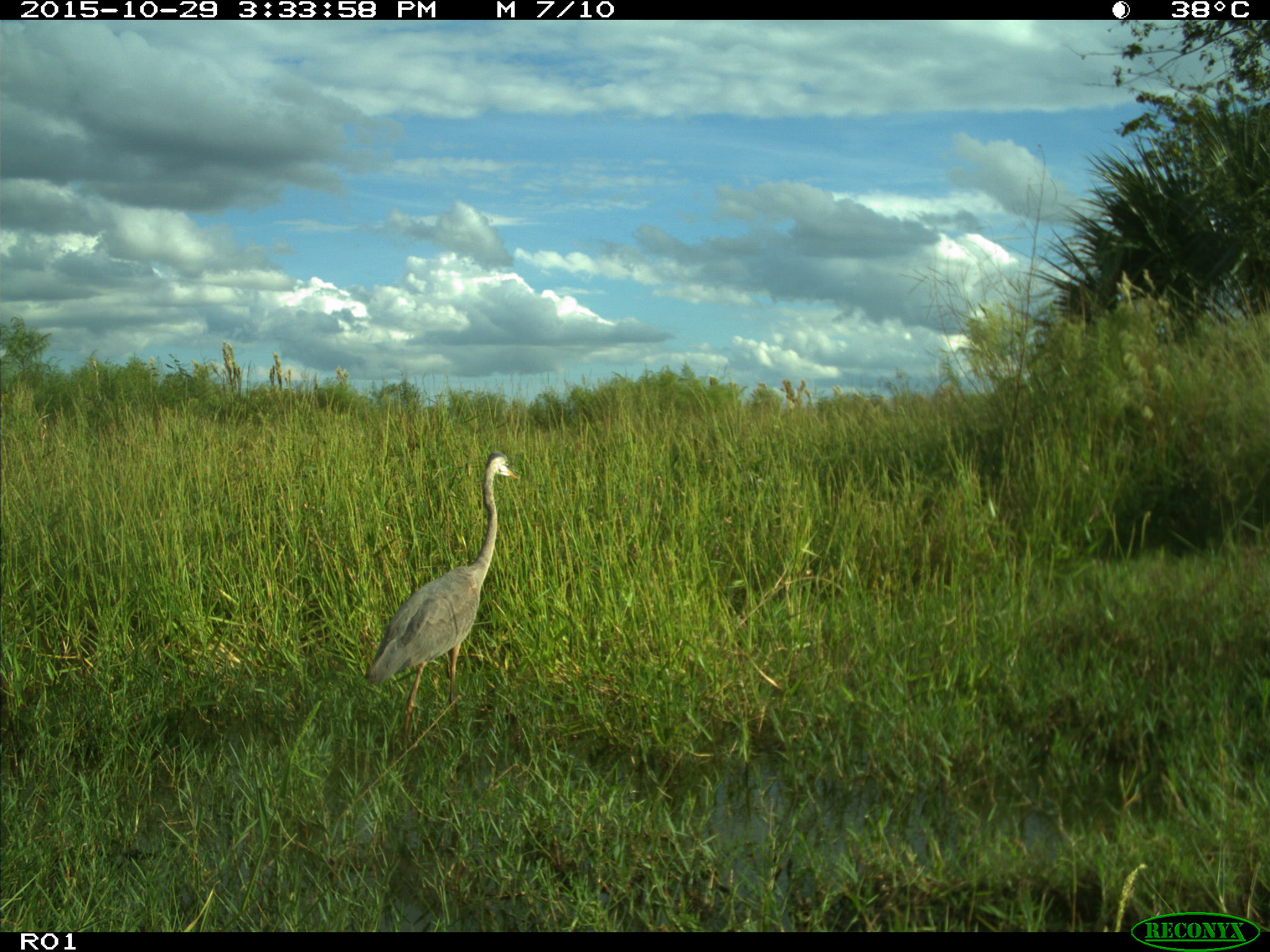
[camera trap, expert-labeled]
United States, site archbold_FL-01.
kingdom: Animalia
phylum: Chordata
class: Aves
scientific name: Aves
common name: birds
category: unidentified bird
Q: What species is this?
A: Unidentified bird (birds) (Aves).